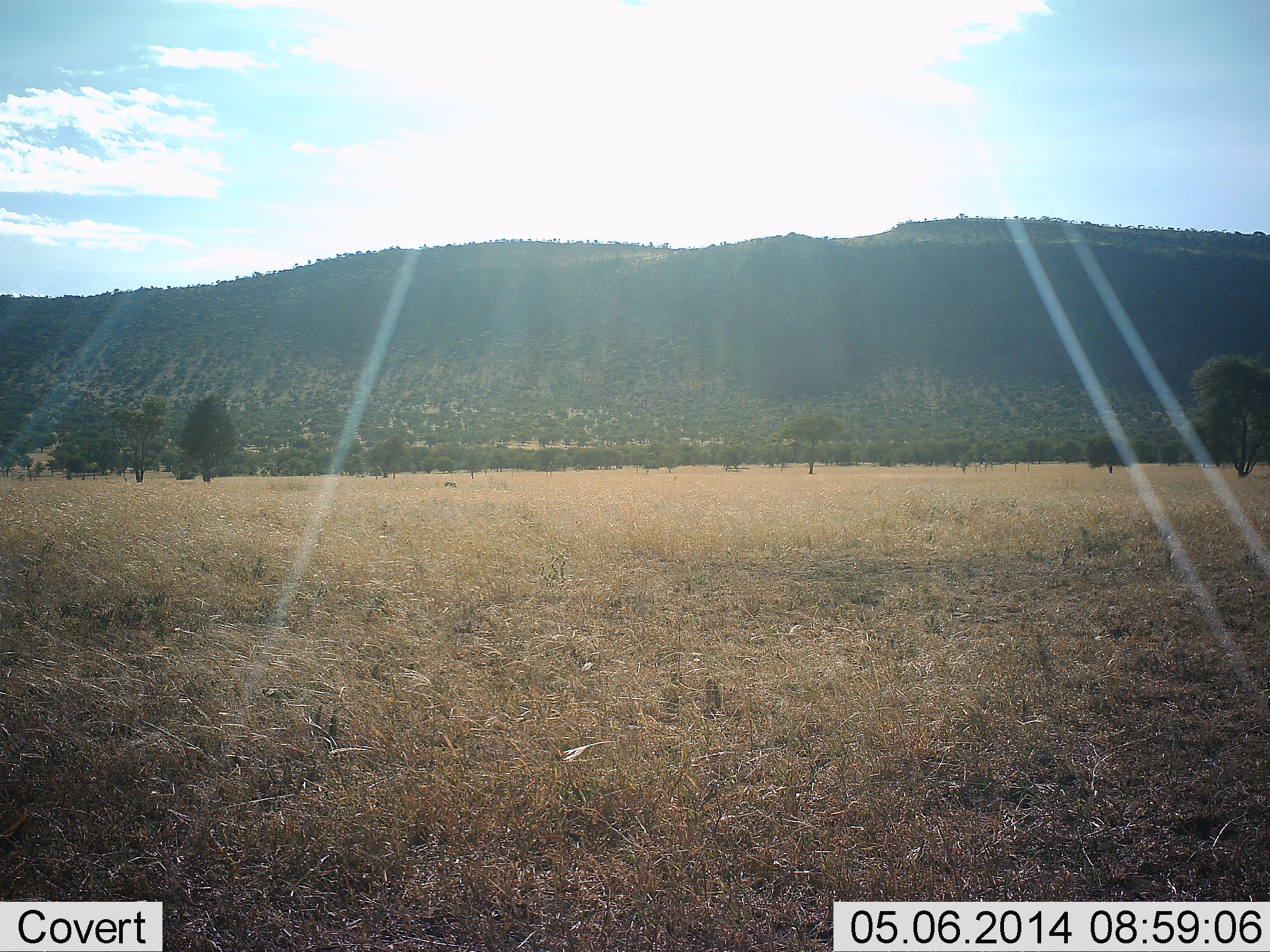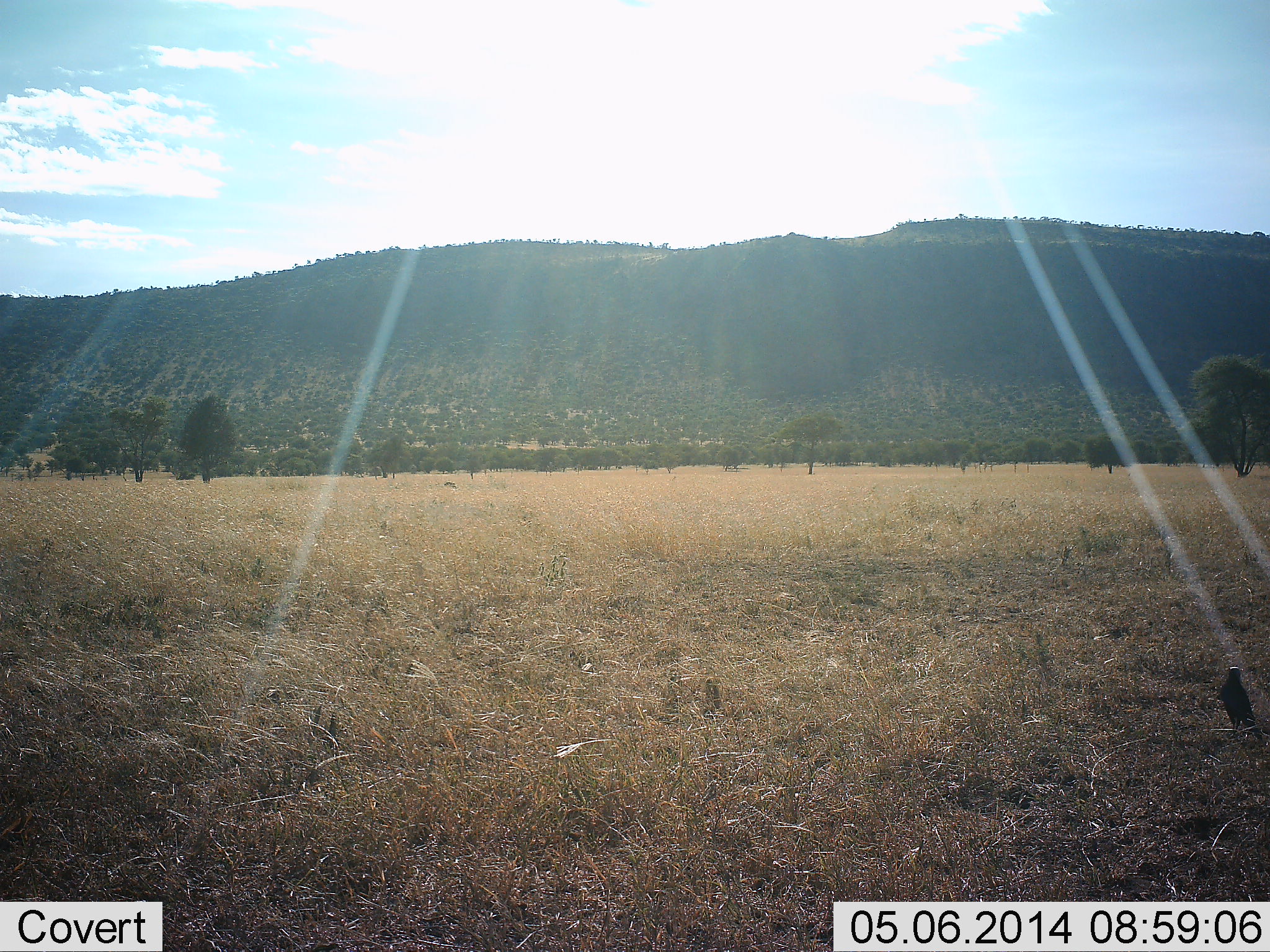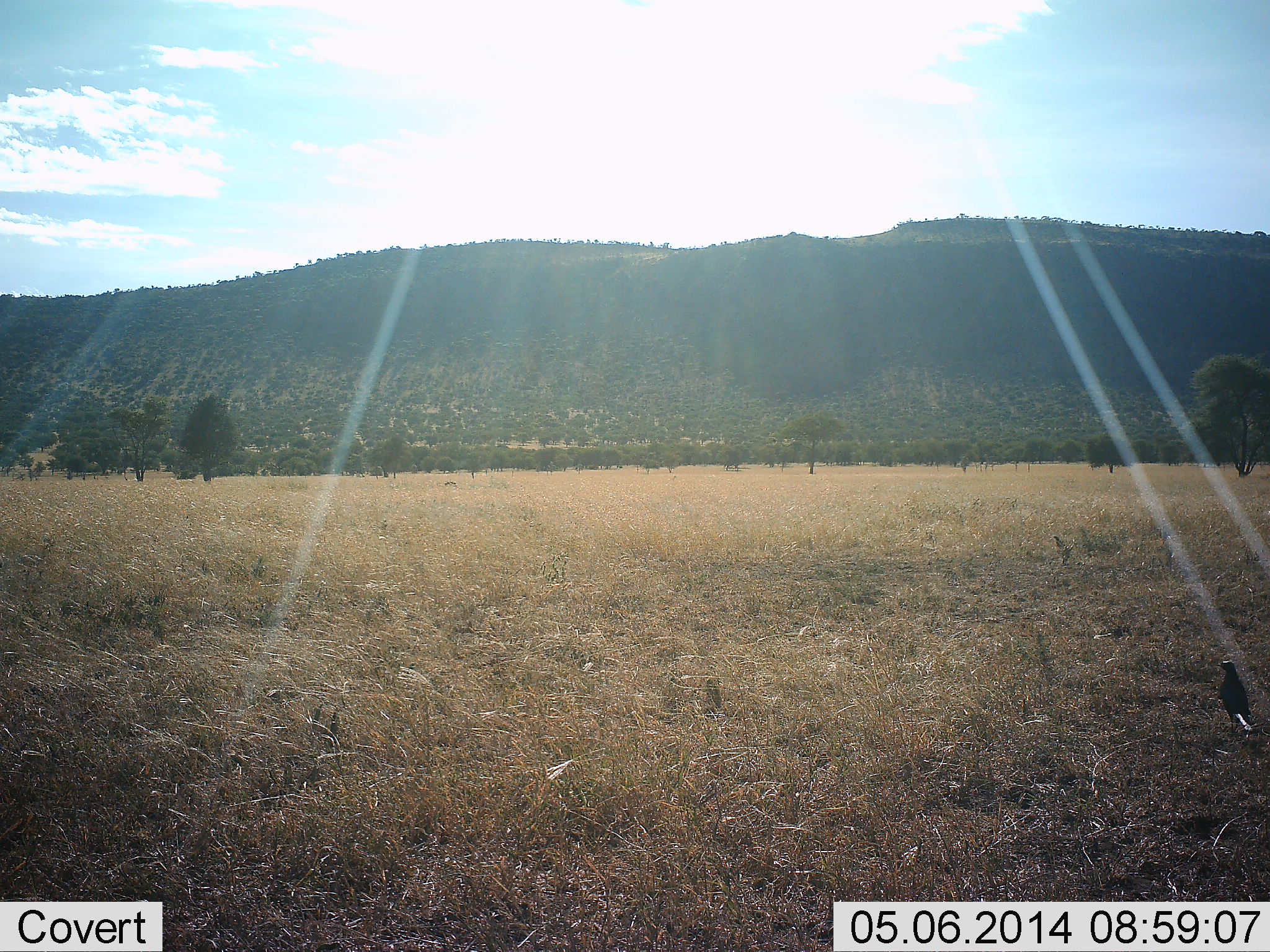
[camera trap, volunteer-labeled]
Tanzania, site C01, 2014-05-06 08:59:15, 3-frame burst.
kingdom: Animalia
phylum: Chordata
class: Aves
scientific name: Aves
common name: bird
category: otherbird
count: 1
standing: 80%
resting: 0%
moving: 30%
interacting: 0%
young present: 0%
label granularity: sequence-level